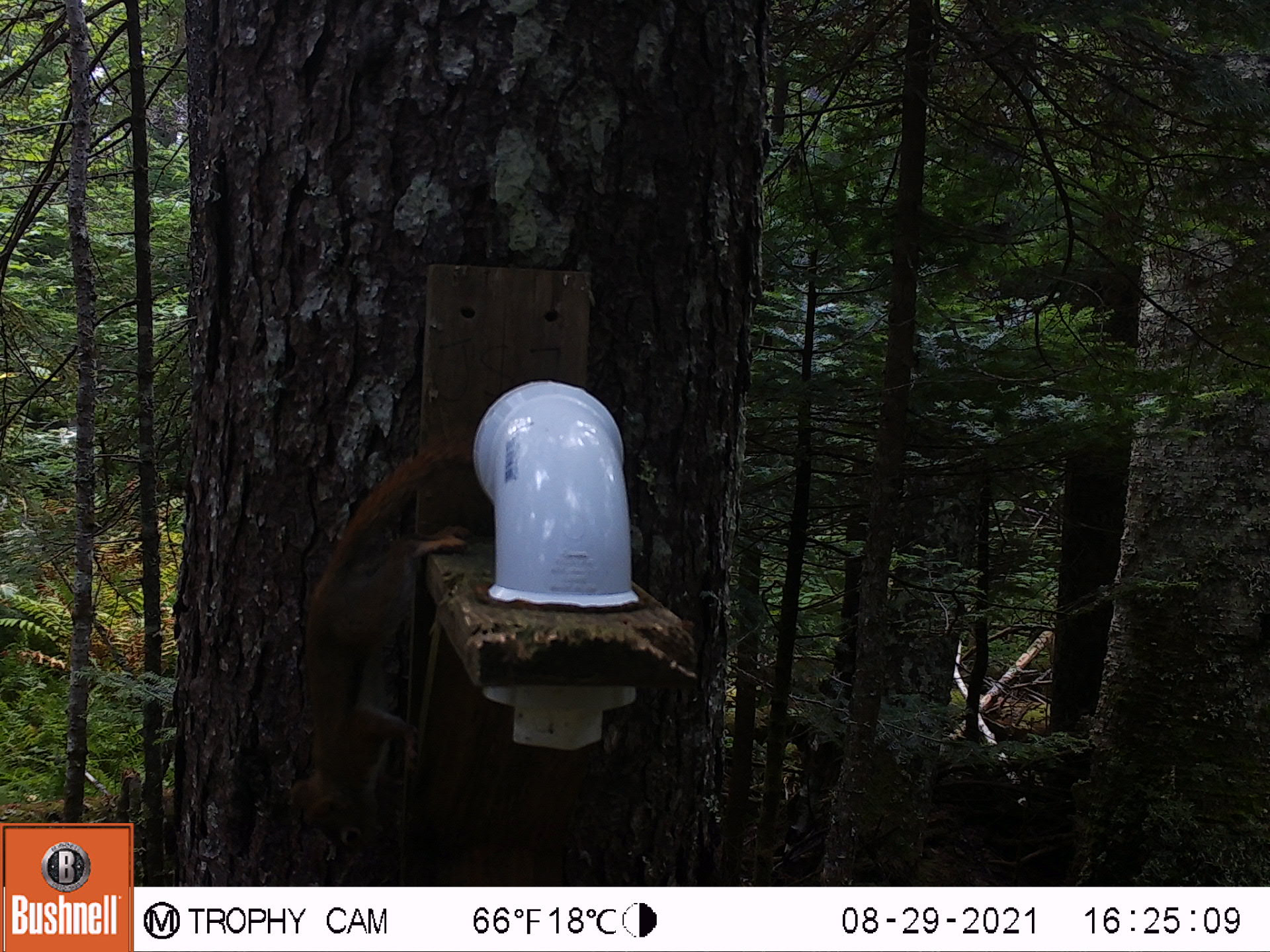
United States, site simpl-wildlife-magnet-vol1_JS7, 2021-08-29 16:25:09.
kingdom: Animalia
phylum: Chordata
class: Mammalia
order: Rodentia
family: Sciuridae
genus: Tamiasciurus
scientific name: Tamiasciurus hudsonicus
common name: red squirrel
Red squirrel (Tamiasciurus hudsonicus).